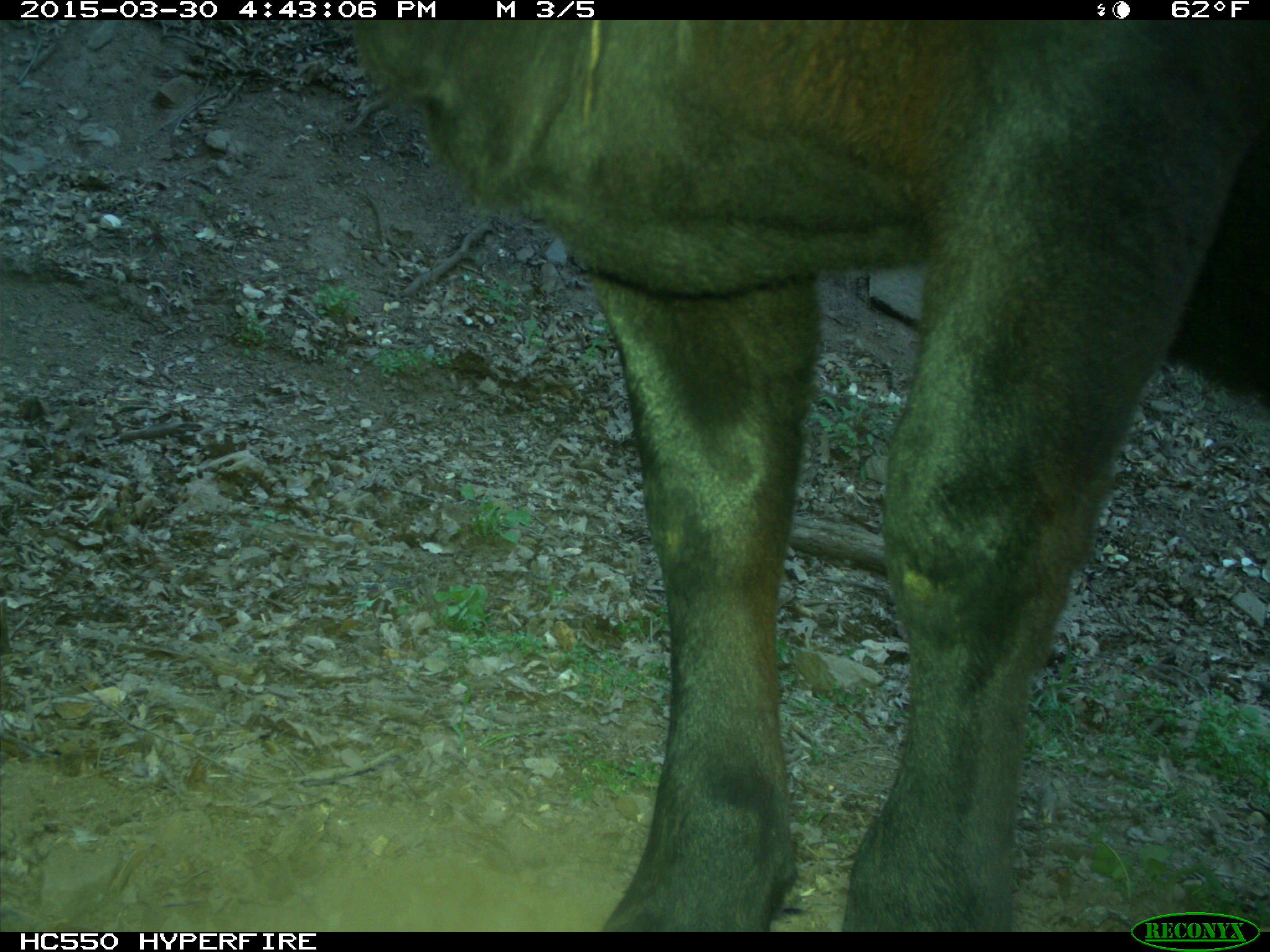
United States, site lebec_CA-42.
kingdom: Animalia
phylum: Chordata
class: Mammalia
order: Artiodactyla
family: Bovidae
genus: Bos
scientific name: Bos taurus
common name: domestic cow